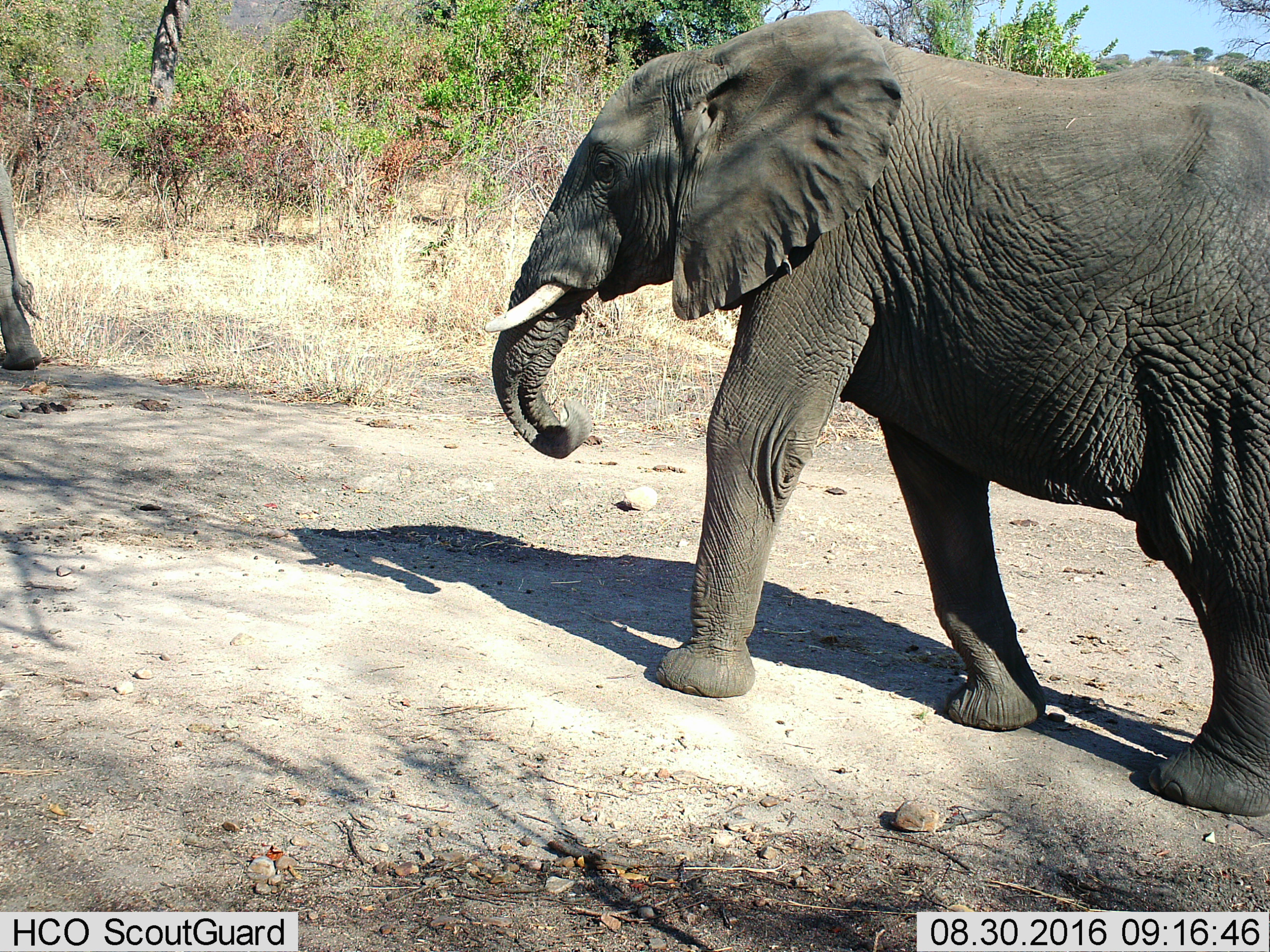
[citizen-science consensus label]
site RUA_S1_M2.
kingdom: Animalia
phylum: Chordata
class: Mammalia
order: Proboscidea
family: Elephantidae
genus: Loxodonta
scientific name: Loxodonta africana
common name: african bush elephant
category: elephant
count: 2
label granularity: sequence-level